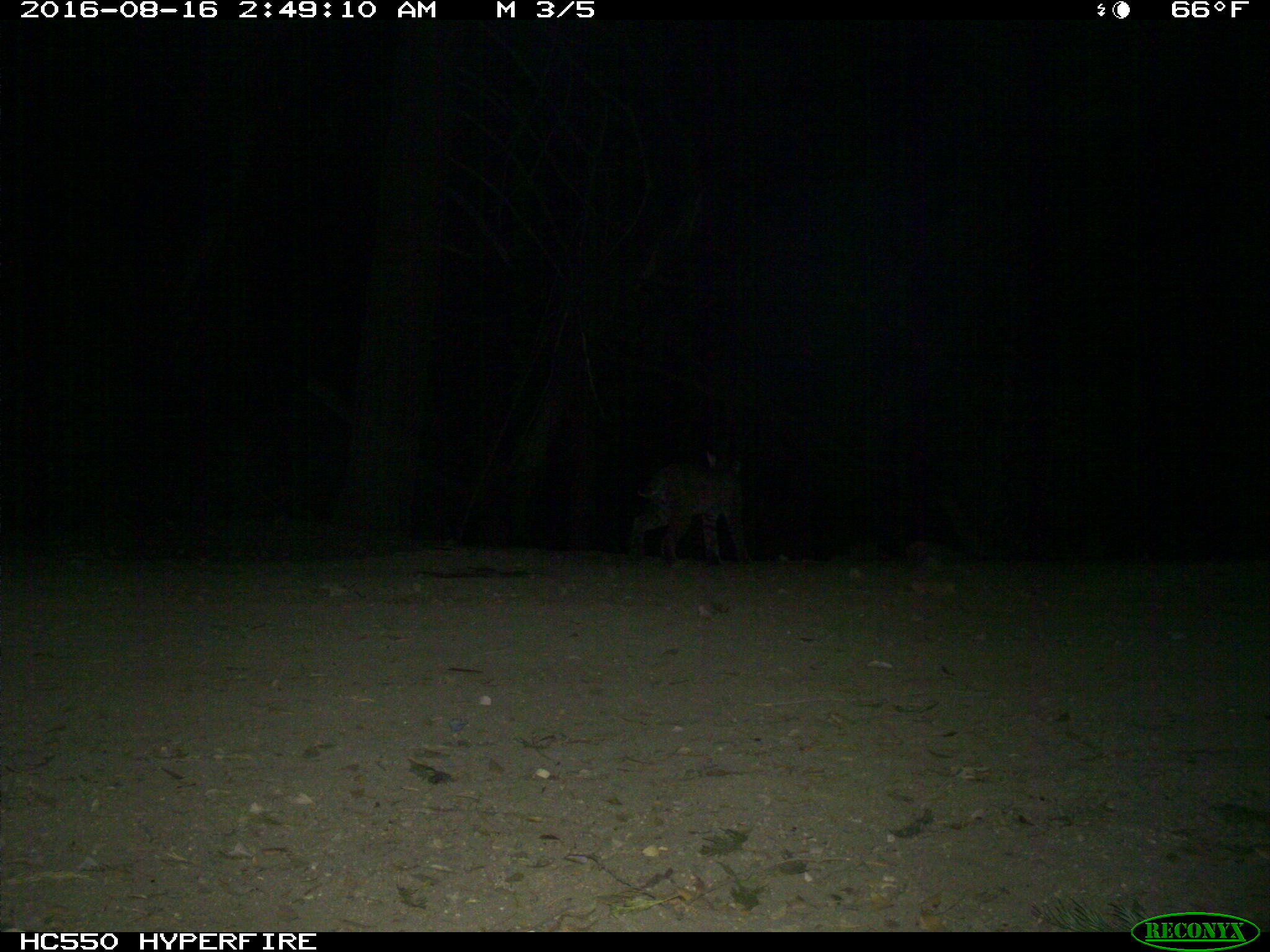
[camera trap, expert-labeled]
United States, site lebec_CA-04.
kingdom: Animalia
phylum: Chordata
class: Mammalia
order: Carnivora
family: Felidae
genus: Lynx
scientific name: Lynx rufus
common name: bobcat